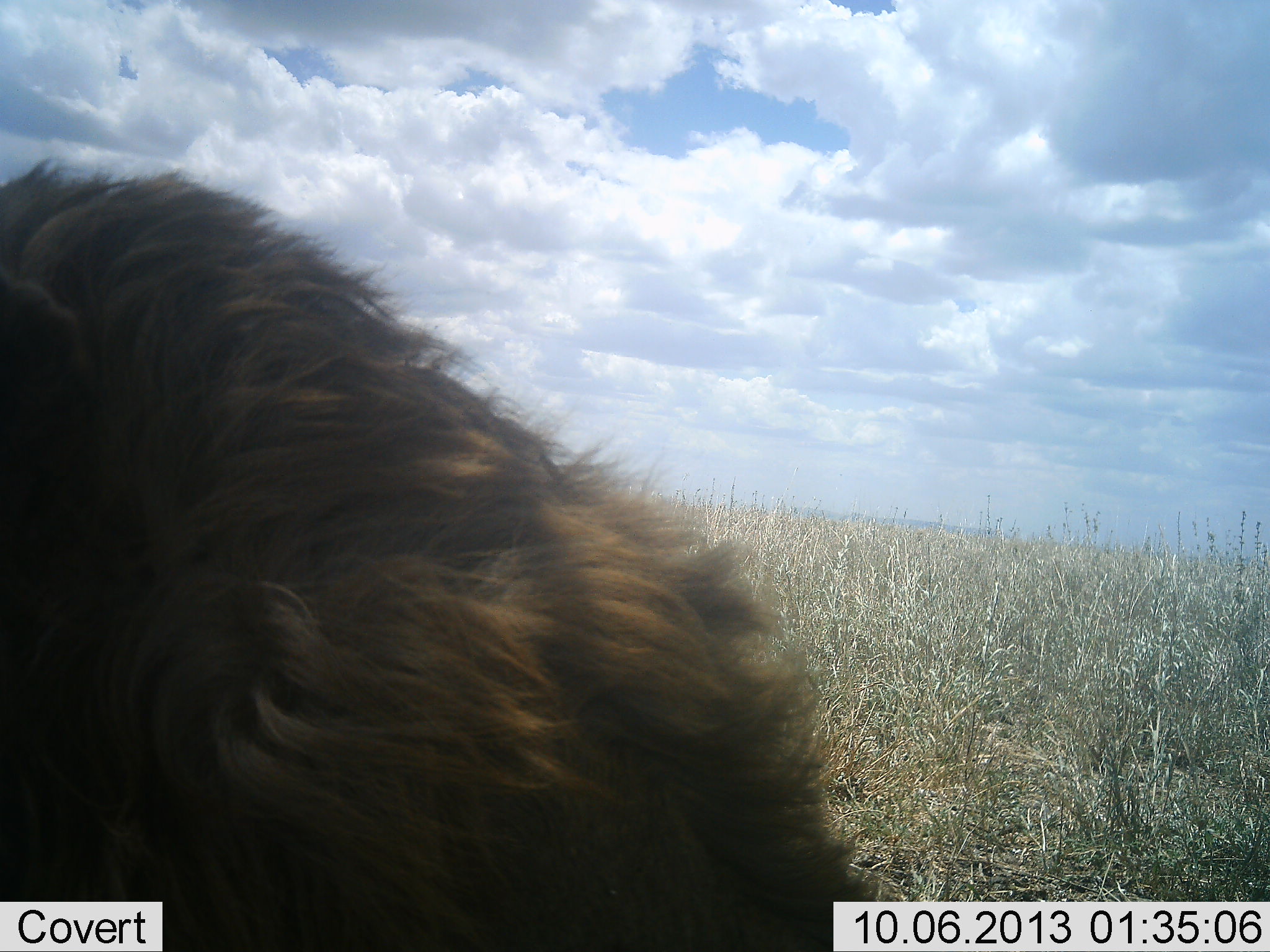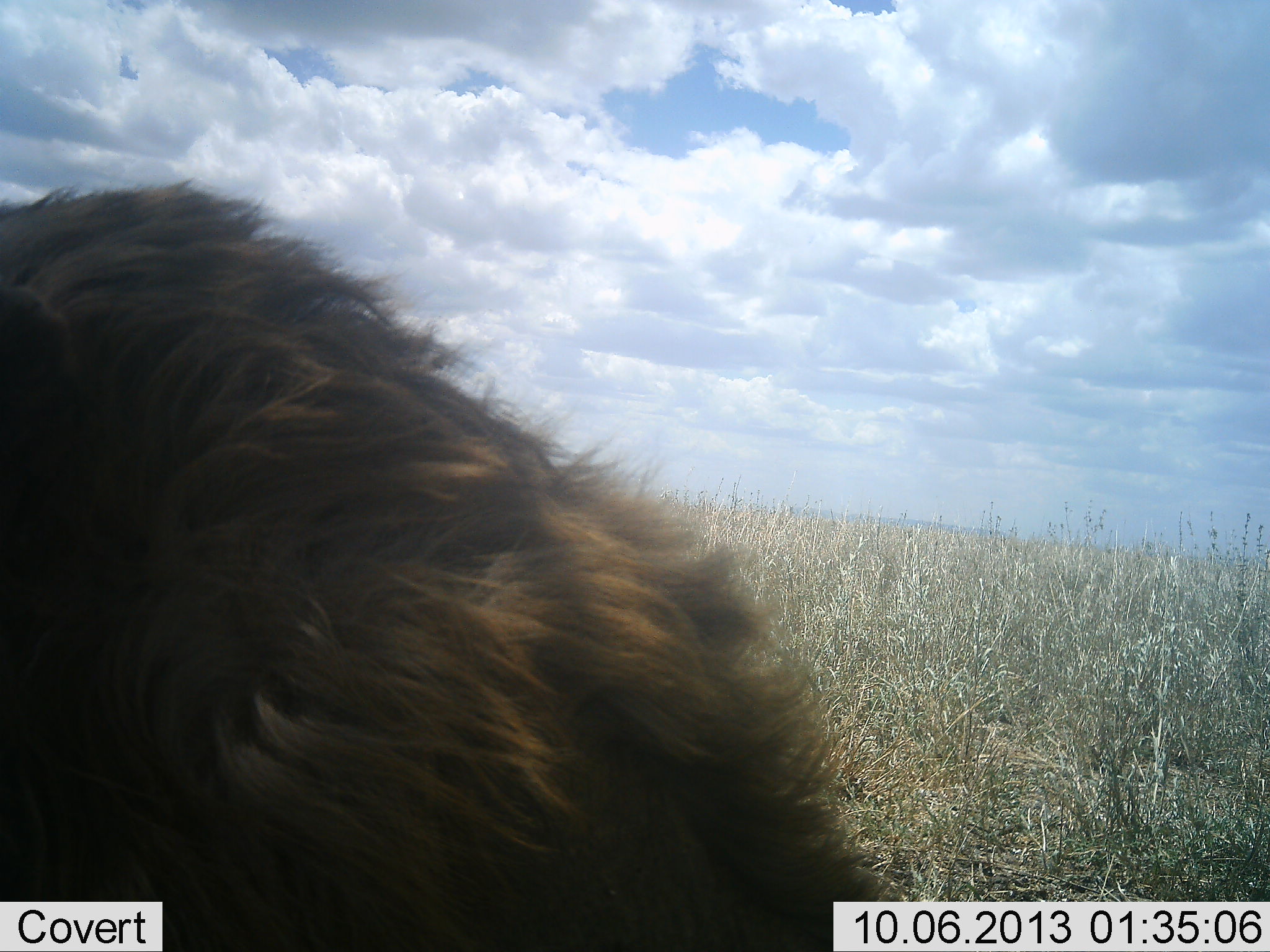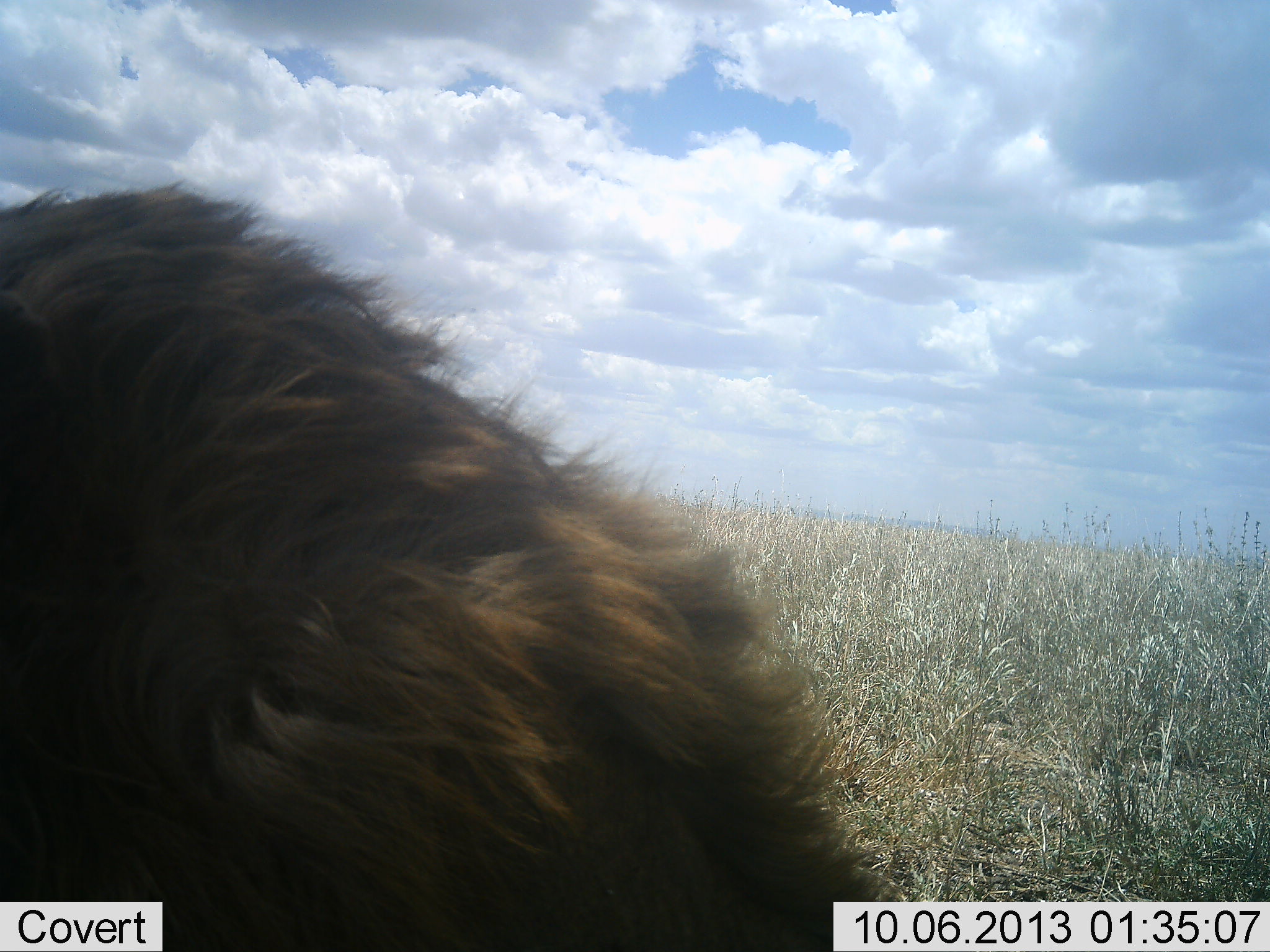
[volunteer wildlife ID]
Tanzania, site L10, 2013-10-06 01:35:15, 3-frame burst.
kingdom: Animalia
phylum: Chordata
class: Mammalia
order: Carnivora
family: Felidae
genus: Panthera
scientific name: Panthera leo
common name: lion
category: lionmale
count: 1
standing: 20%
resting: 80%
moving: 0%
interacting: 0%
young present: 0%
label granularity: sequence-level